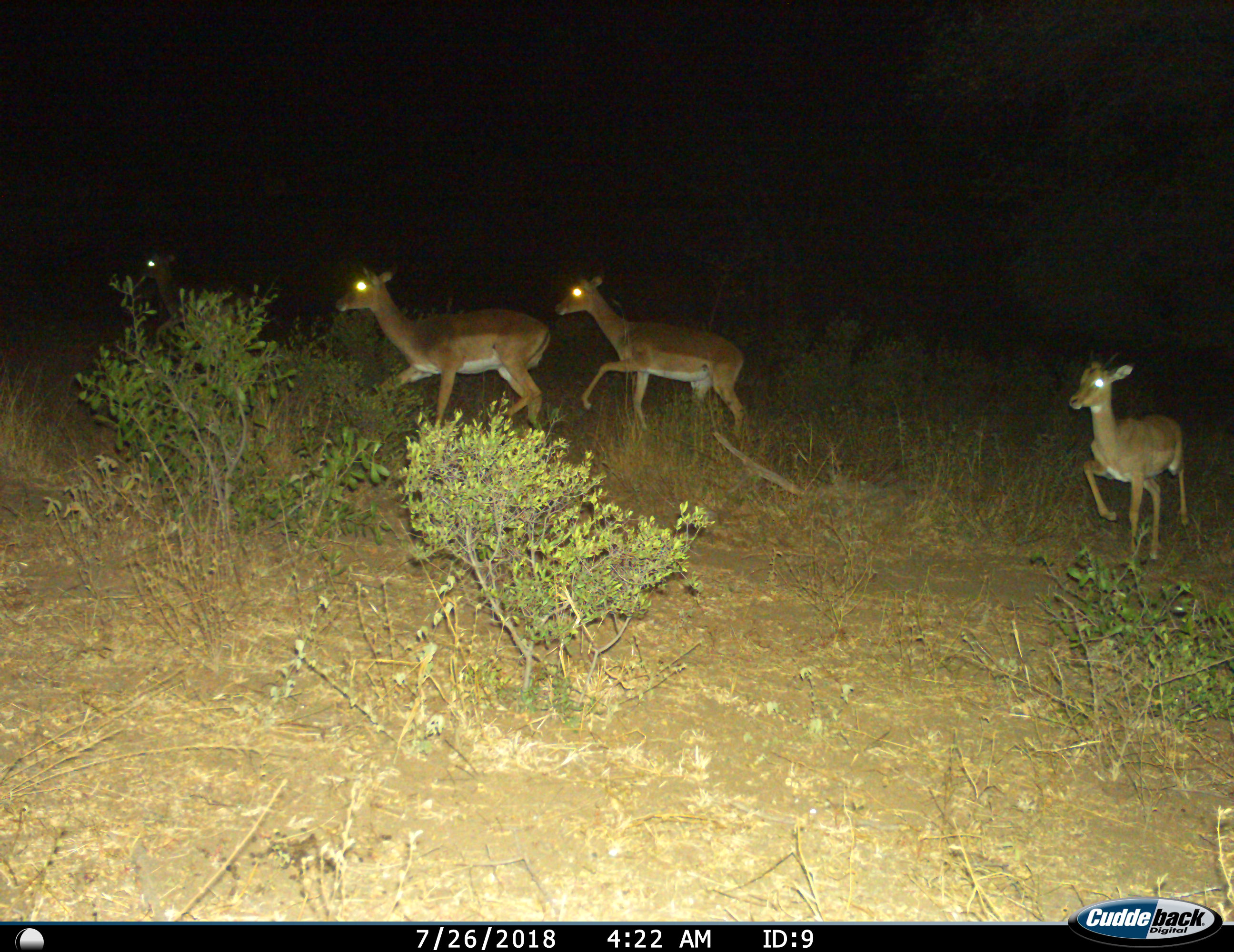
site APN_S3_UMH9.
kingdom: Animalia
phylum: Chordata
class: Mammalia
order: Artiodactyla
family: Bovidae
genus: Aepyceros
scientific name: Aepyceros melampus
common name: impala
Impala (Aepyceros melampus), count 4. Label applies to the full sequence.